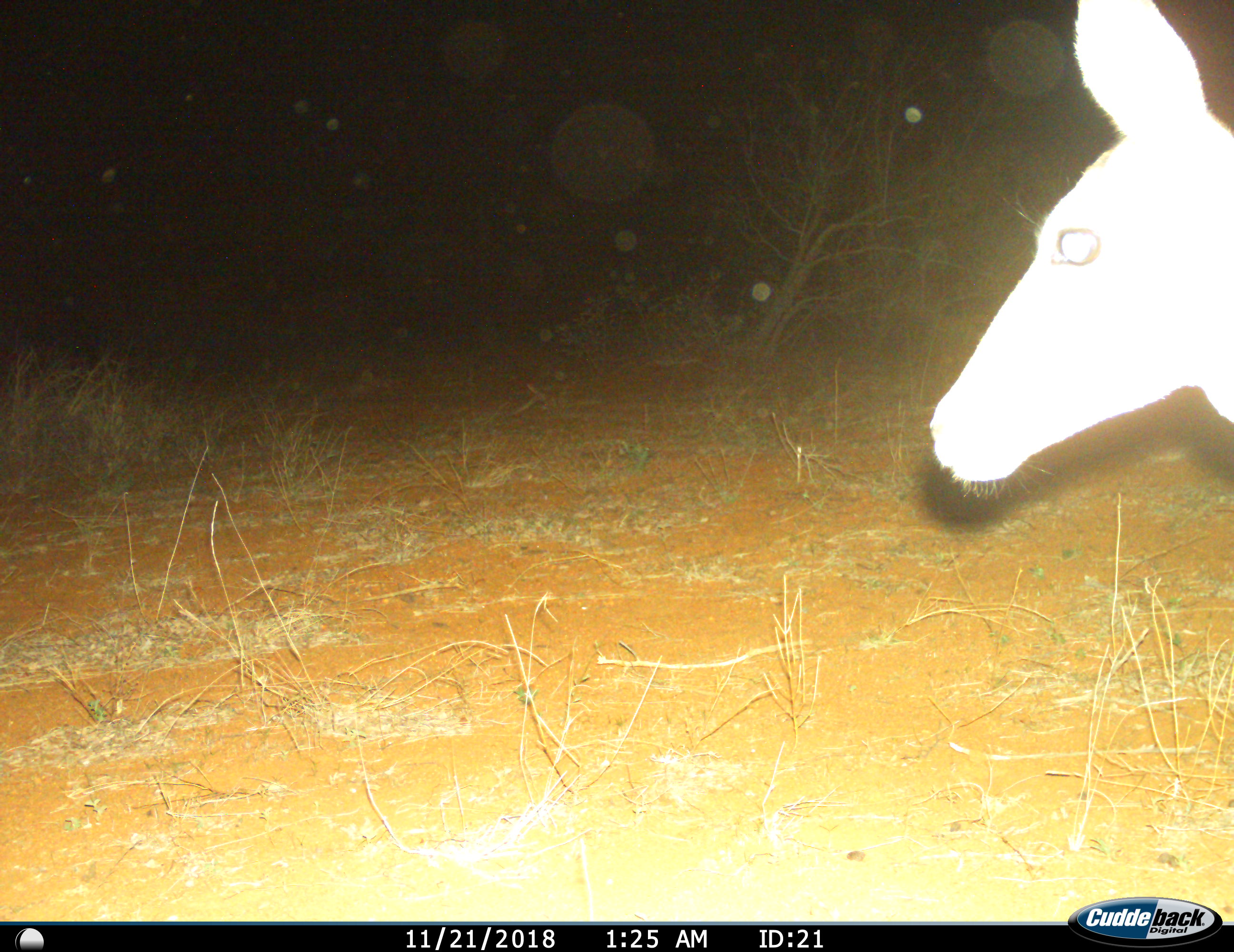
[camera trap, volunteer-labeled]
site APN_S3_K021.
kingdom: Animalia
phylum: Chordata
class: Mammalia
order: Artiodactyla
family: Bovidae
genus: Aepyceros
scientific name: Aepyceros melampus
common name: impala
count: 1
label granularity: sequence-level